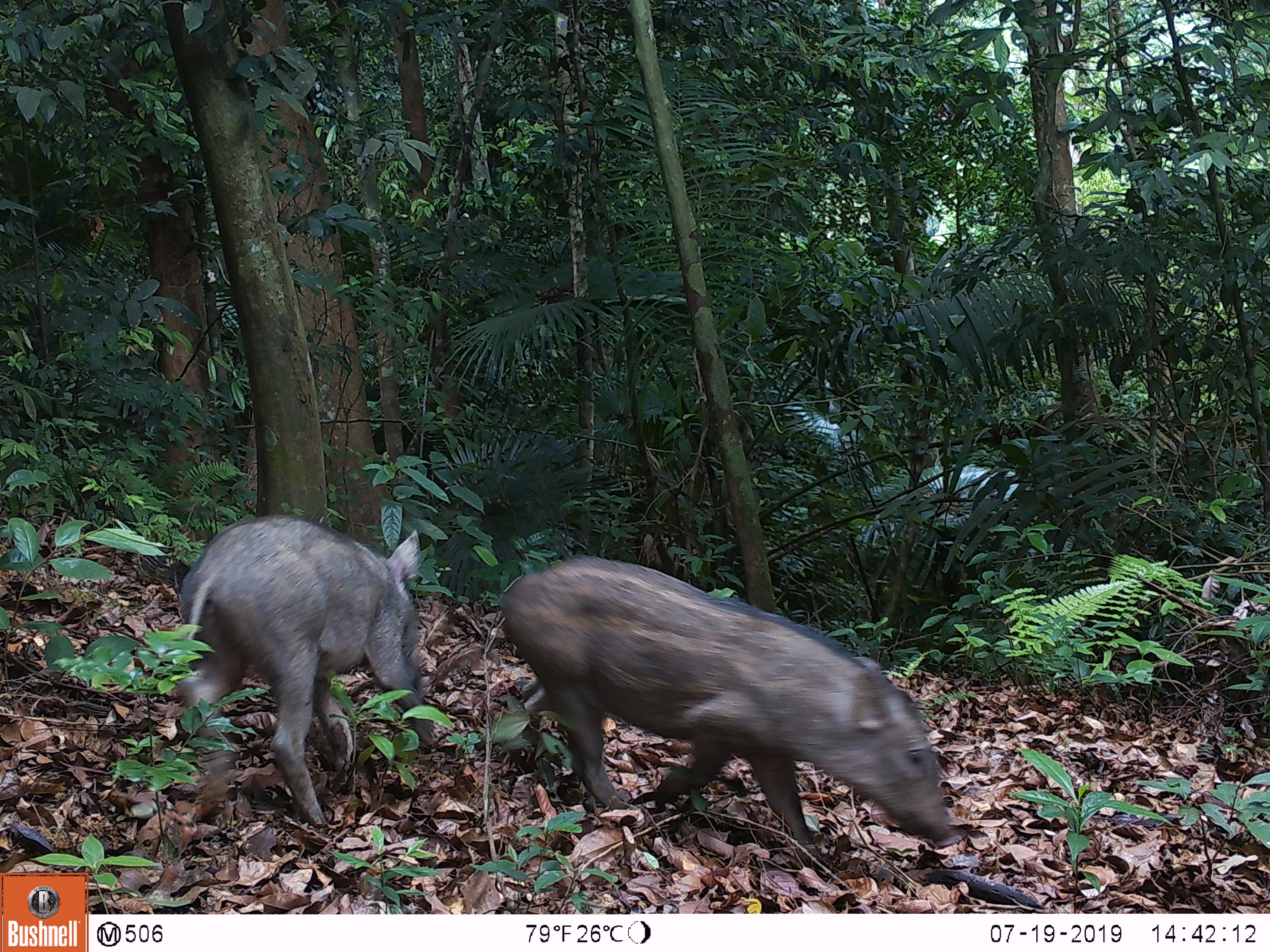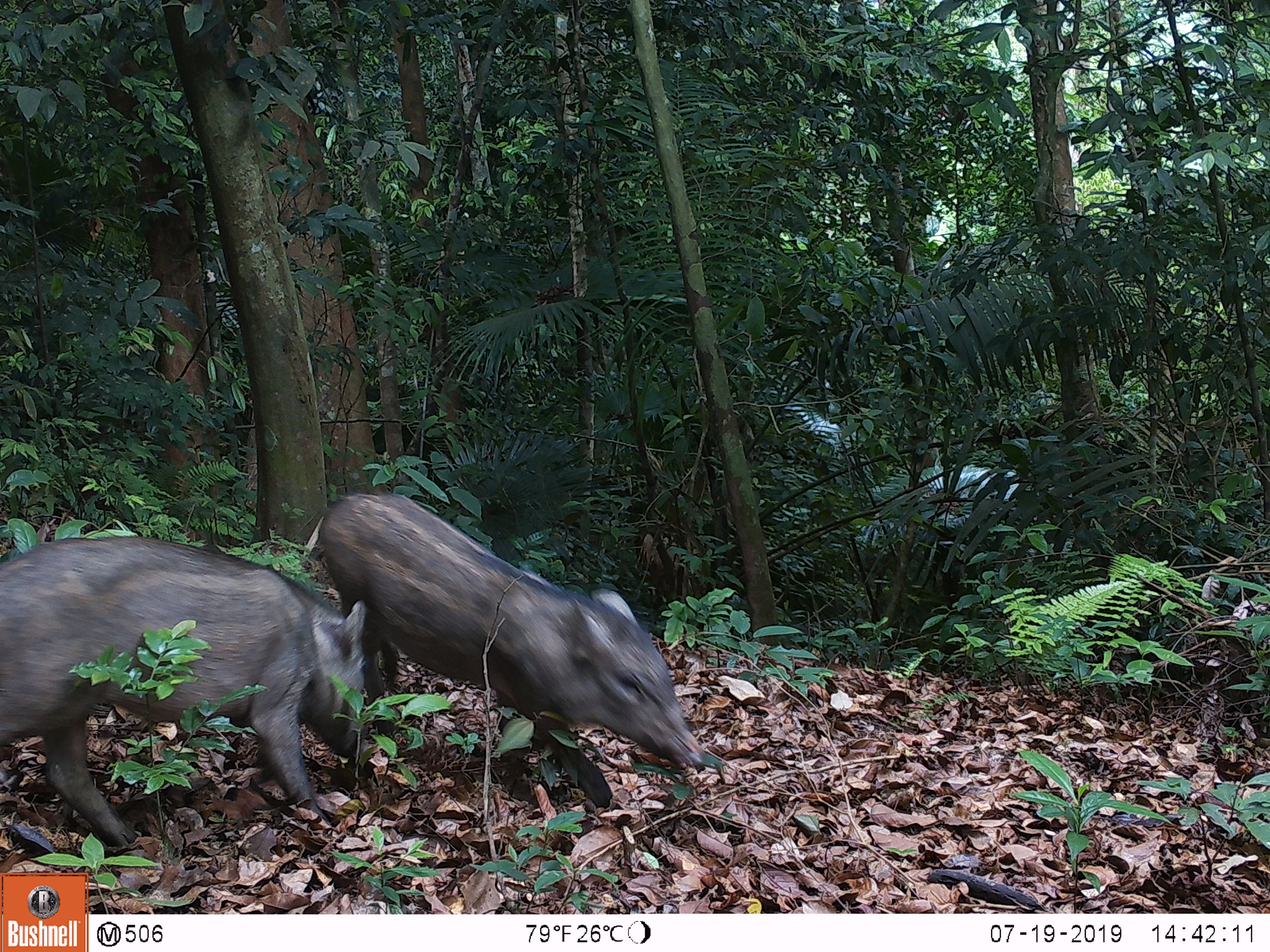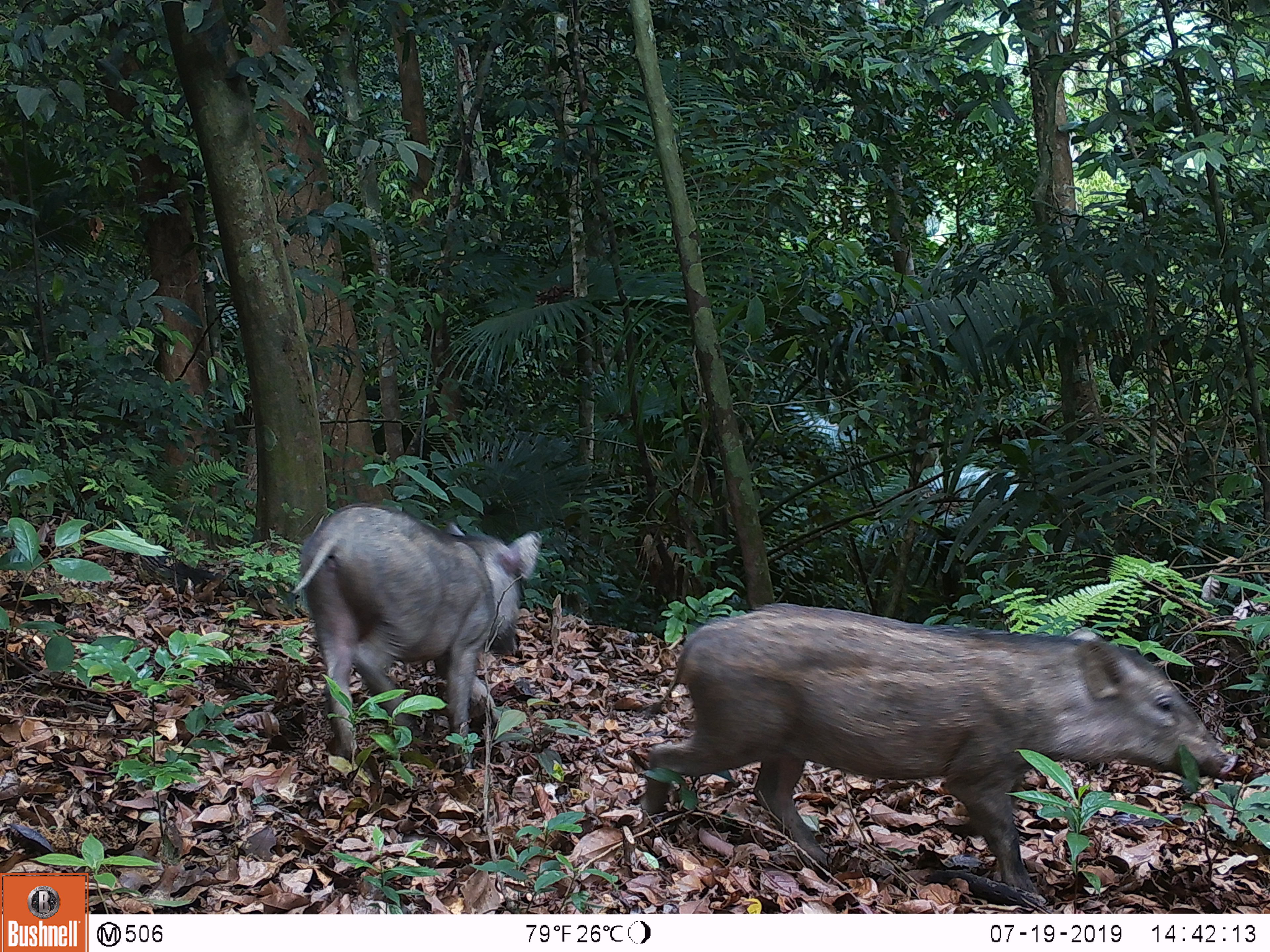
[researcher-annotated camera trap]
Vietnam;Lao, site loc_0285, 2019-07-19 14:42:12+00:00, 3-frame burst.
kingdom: Animalia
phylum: Chordata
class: Mammalia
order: Artiodactyla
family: Suidae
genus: Sus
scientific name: Sus scrofa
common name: eurasian wild pig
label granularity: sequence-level